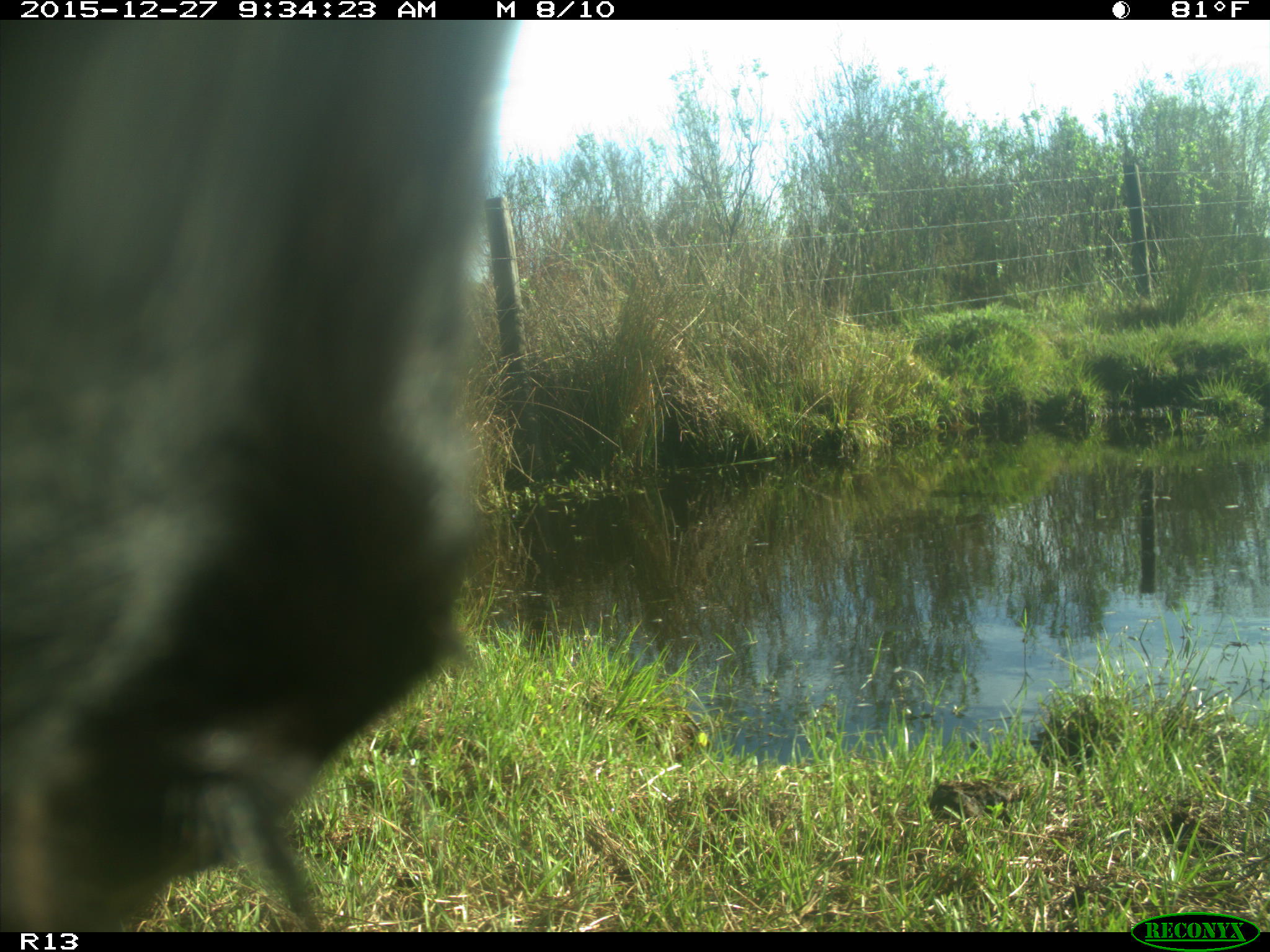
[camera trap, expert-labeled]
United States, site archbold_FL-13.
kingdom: Animalia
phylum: Chordata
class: Mammalia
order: Artiodactyla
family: Bovidae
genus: Bos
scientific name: Bos taurus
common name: domestic cow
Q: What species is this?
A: Bos taurus (domestic cow).